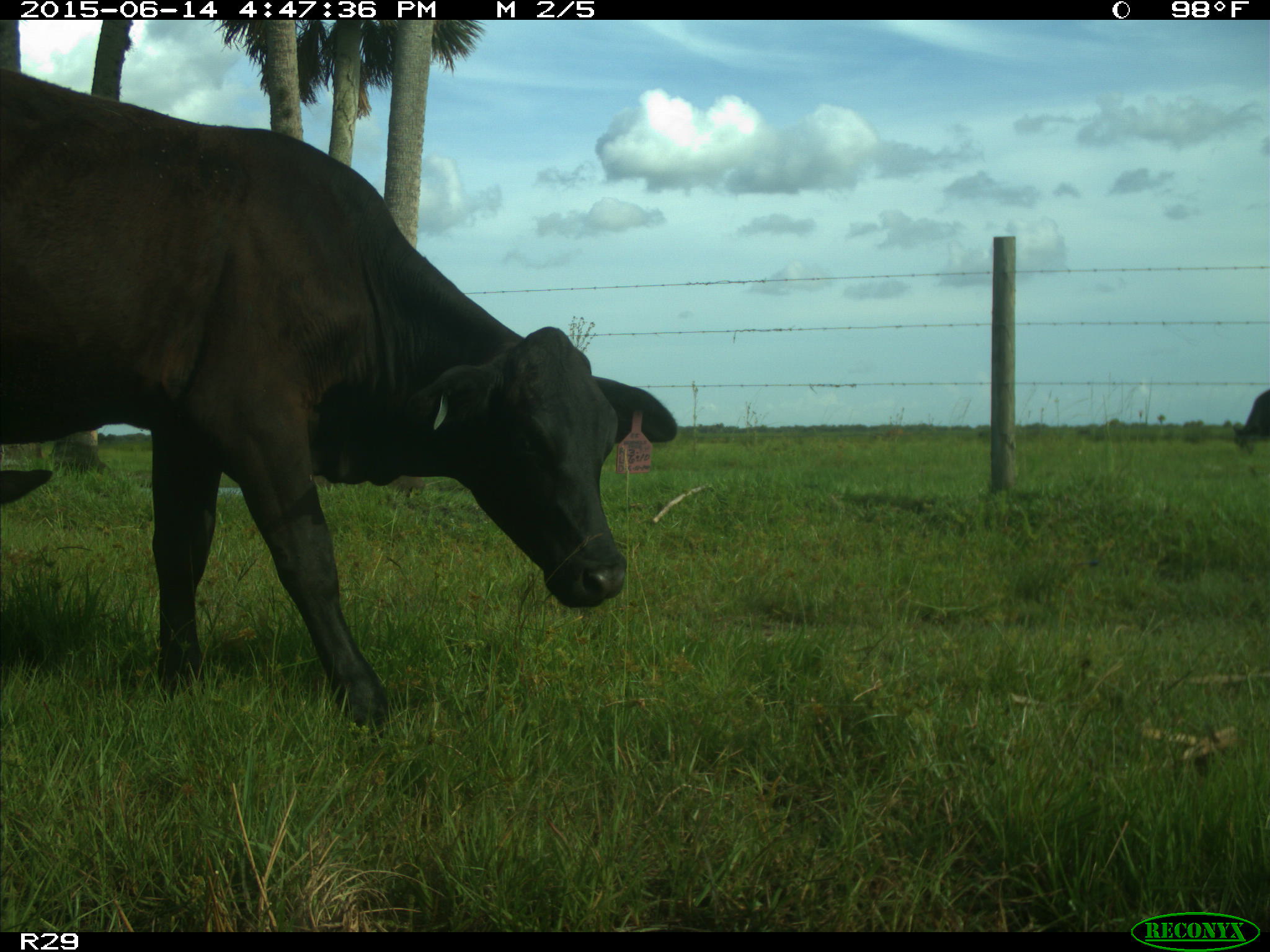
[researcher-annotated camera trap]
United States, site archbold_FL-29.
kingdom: Animalia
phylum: Chordata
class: Mammalia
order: Artiodactyla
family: Bovidae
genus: Bos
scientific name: Bos taurus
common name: domestic cow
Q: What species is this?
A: Bos taurus (domestic cow).